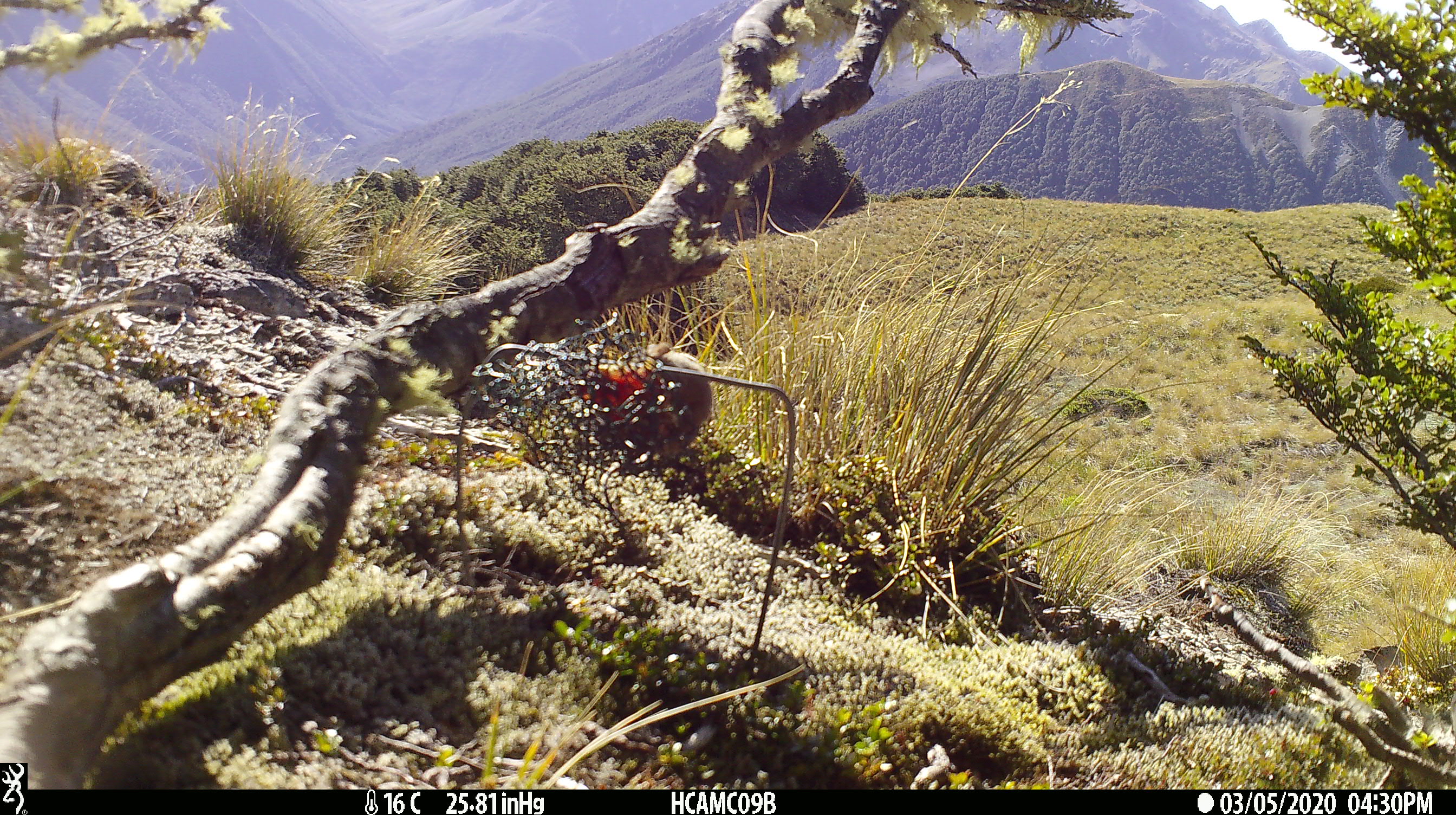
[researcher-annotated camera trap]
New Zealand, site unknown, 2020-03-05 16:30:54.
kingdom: Animalia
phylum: Chordata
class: Mammalia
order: Rodentia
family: Muridae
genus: Mus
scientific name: Mus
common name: mouse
Mouse (Mus).